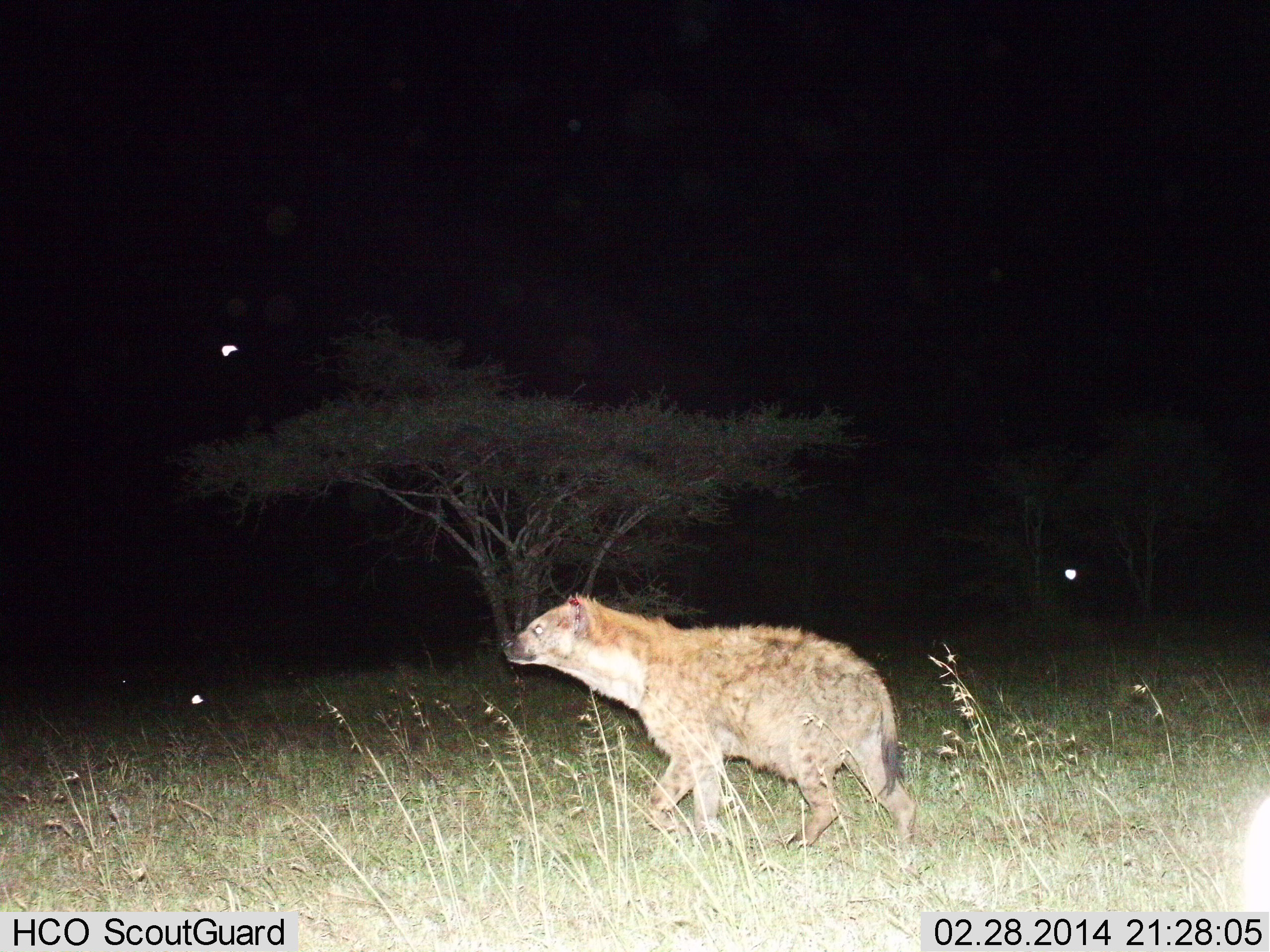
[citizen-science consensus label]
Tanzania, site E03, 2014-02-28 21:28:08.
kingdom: Animalia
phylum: Chordata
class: Mammalia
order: Carnivora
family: Hyaenidae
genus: Crocuta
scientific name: Crocuta crocuta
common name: spotted hyena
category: hyenaspotted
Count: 1.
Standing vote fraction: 27%.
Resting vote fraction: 0%.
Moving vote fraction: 82%.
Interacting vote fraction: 0%.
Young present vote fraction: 0%.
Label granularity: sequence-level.